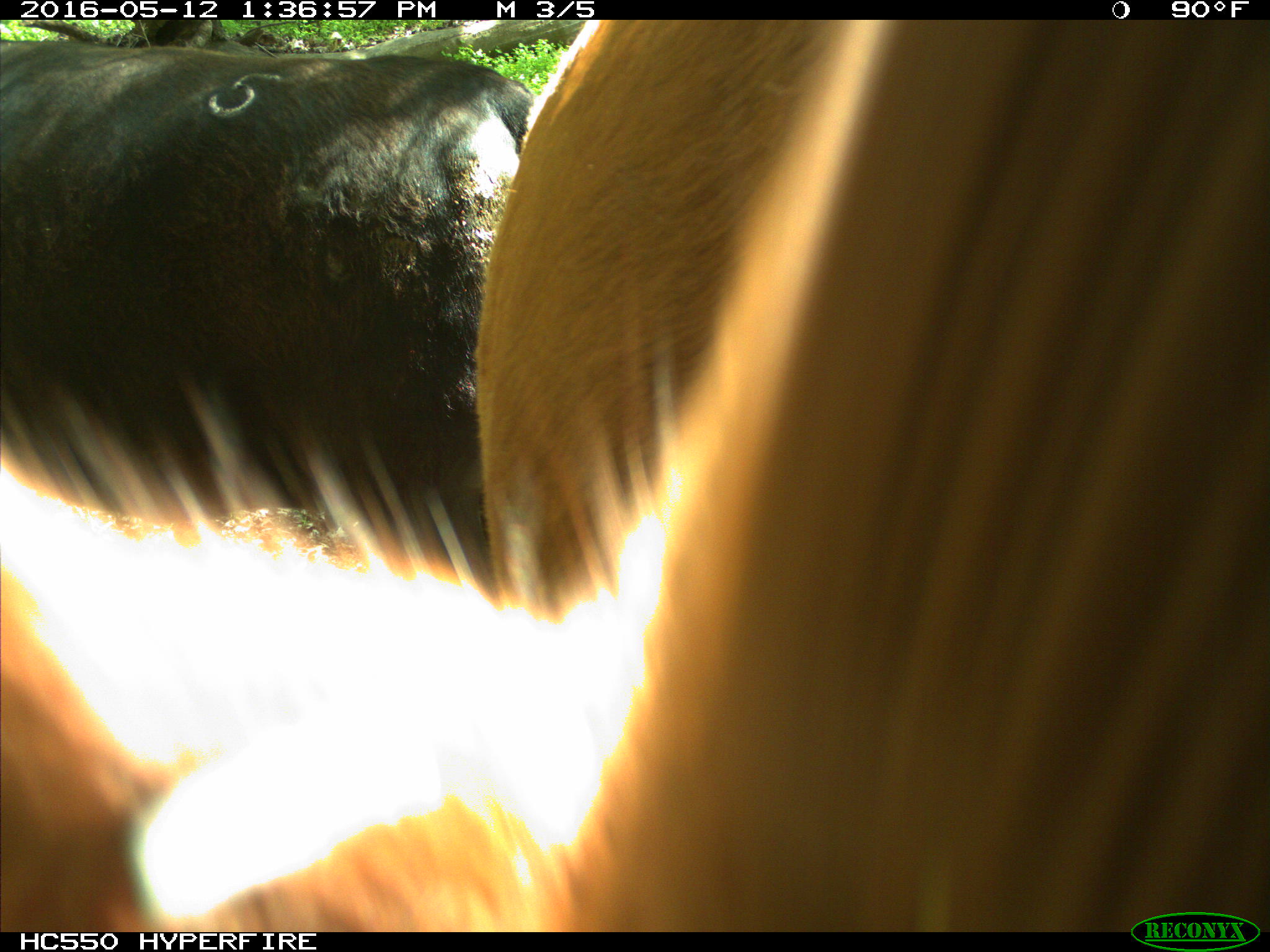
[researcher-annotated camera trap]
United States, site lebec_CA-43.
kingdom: Animalia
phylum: Chordata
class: Mammalia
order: Artiodactyla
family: Bovidae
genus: Bos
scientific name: Bos taurus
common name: domestic cow